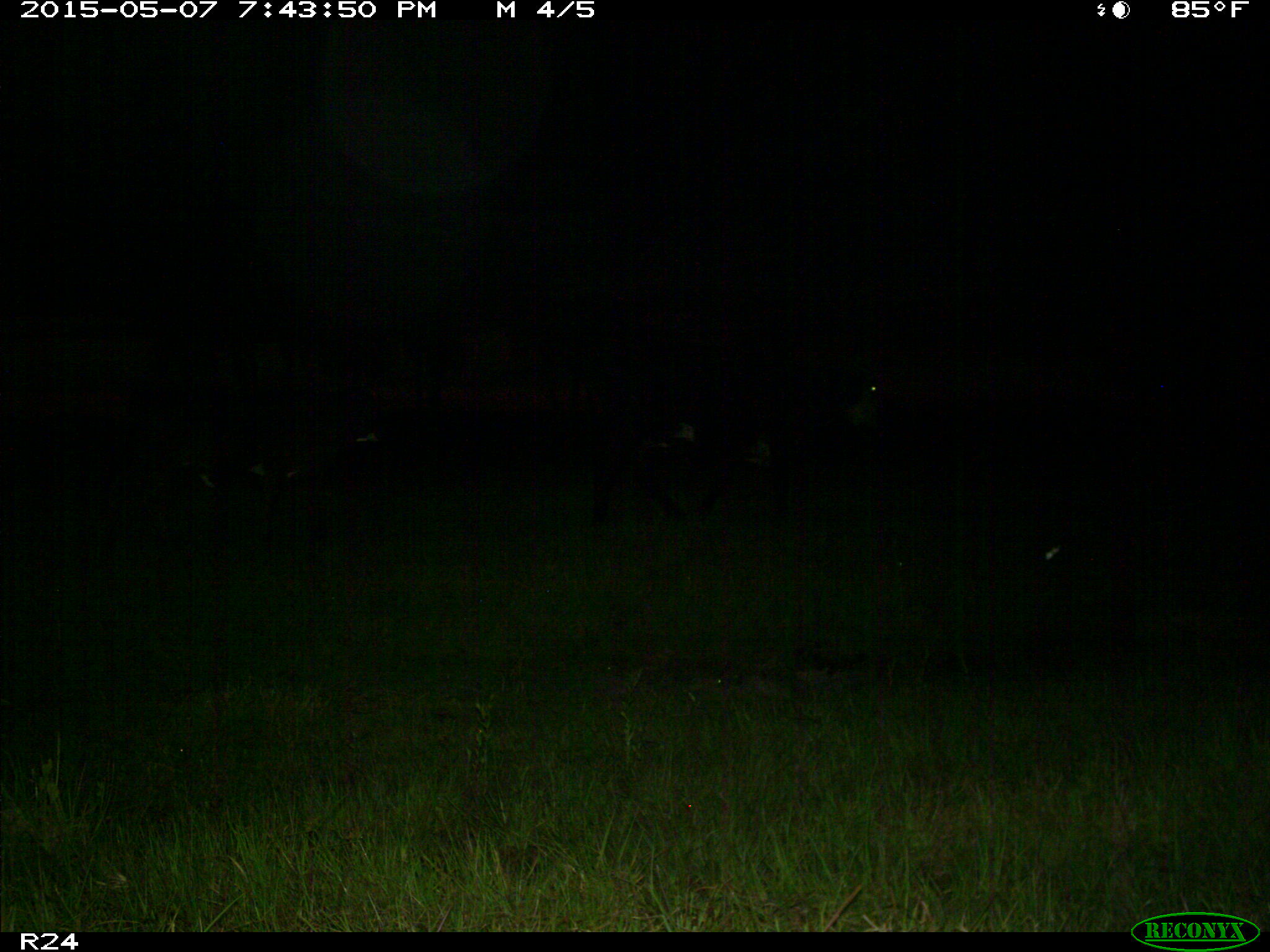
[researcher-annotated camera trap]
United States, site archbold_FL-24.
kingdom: Animalia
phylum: Chordata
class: Mammalia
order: Artiodactyla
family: Bovidae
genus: Bos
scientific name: Bos taurus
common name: domestic cow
Bos taurus (domestic cow).